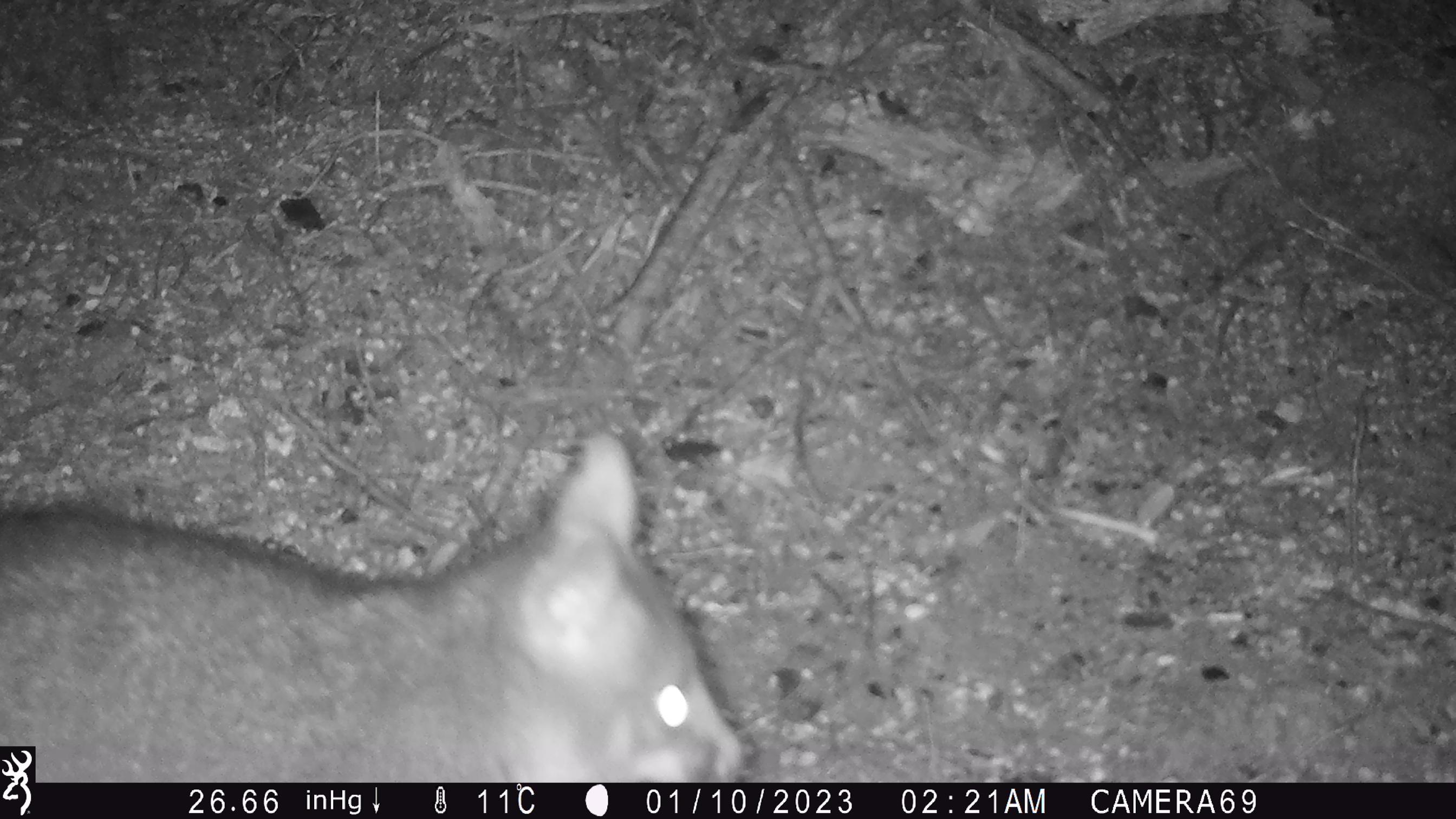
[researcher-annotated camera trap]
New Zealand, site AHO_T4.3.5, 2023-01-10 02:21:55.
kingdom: Animalia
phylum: Chordata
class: Mammalia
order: Diprotodontia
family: Phalangeridae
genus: Trichosurus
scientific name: Trichosurus vulpecula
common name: common brushtail possum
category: possum